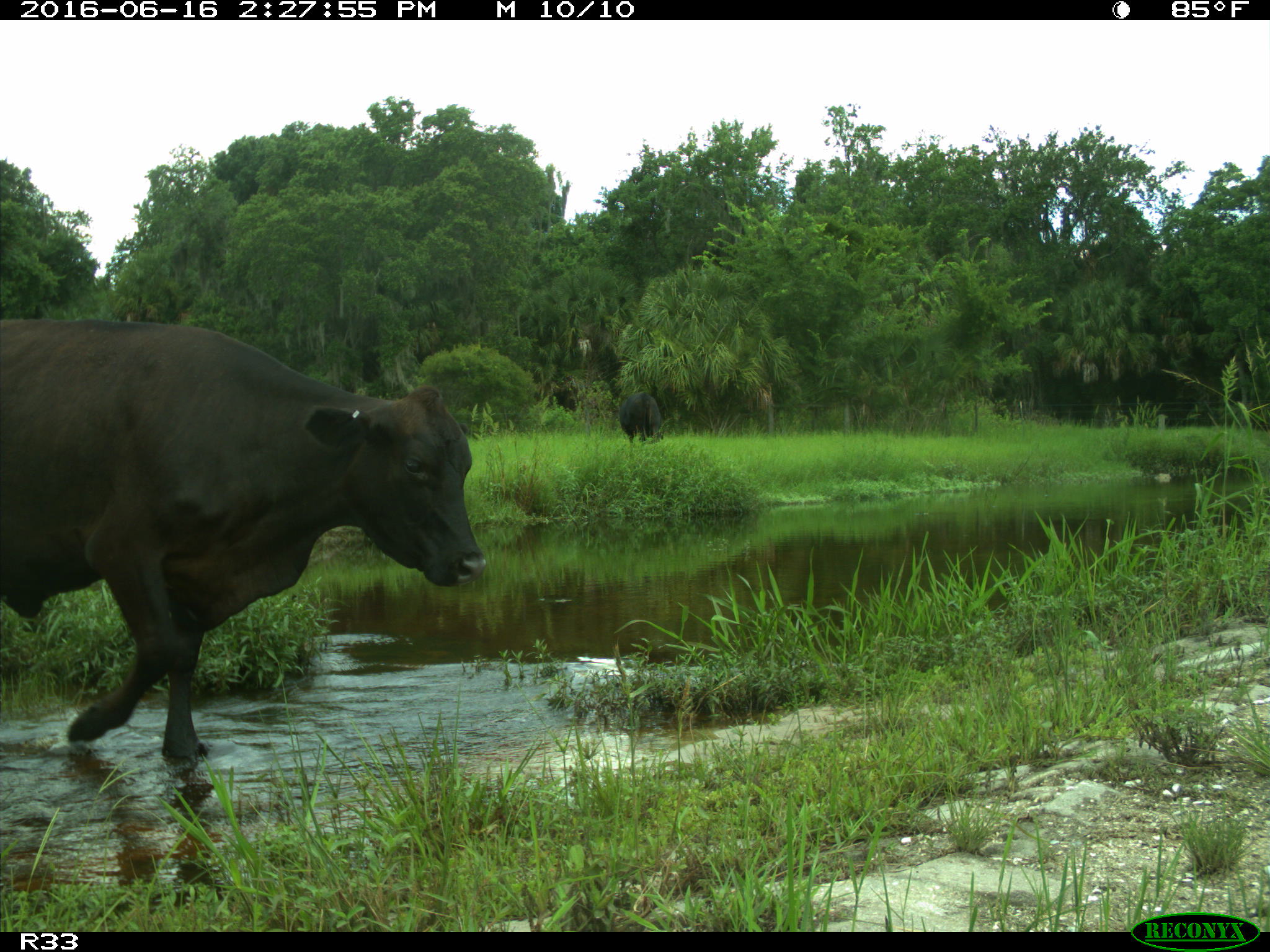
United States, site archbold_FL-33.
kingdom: Animalia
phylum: Chordata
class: Mammalia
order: Artiodactyla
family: Bovidae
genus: Bos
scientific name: Bos taurus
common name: domestic cow